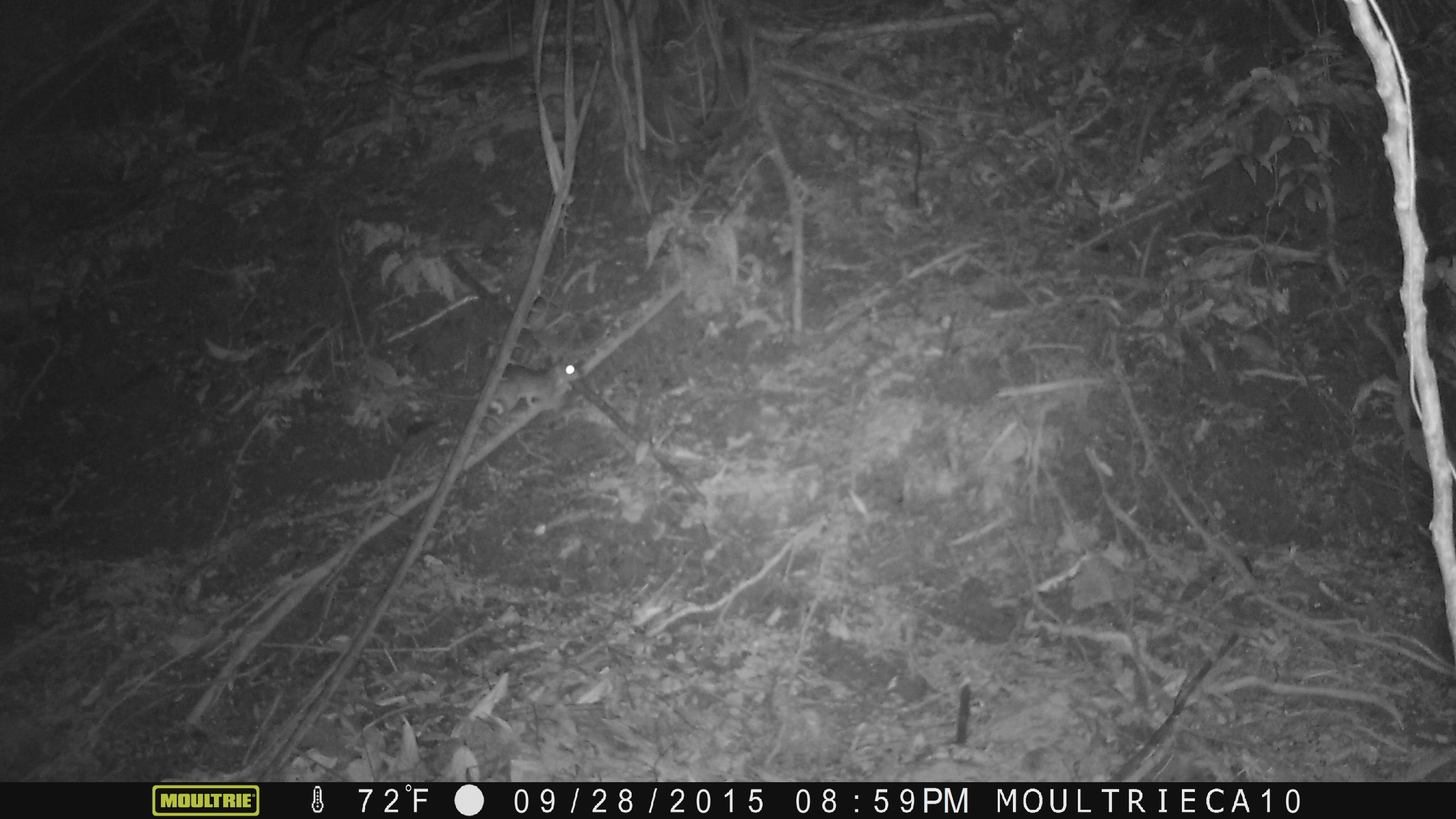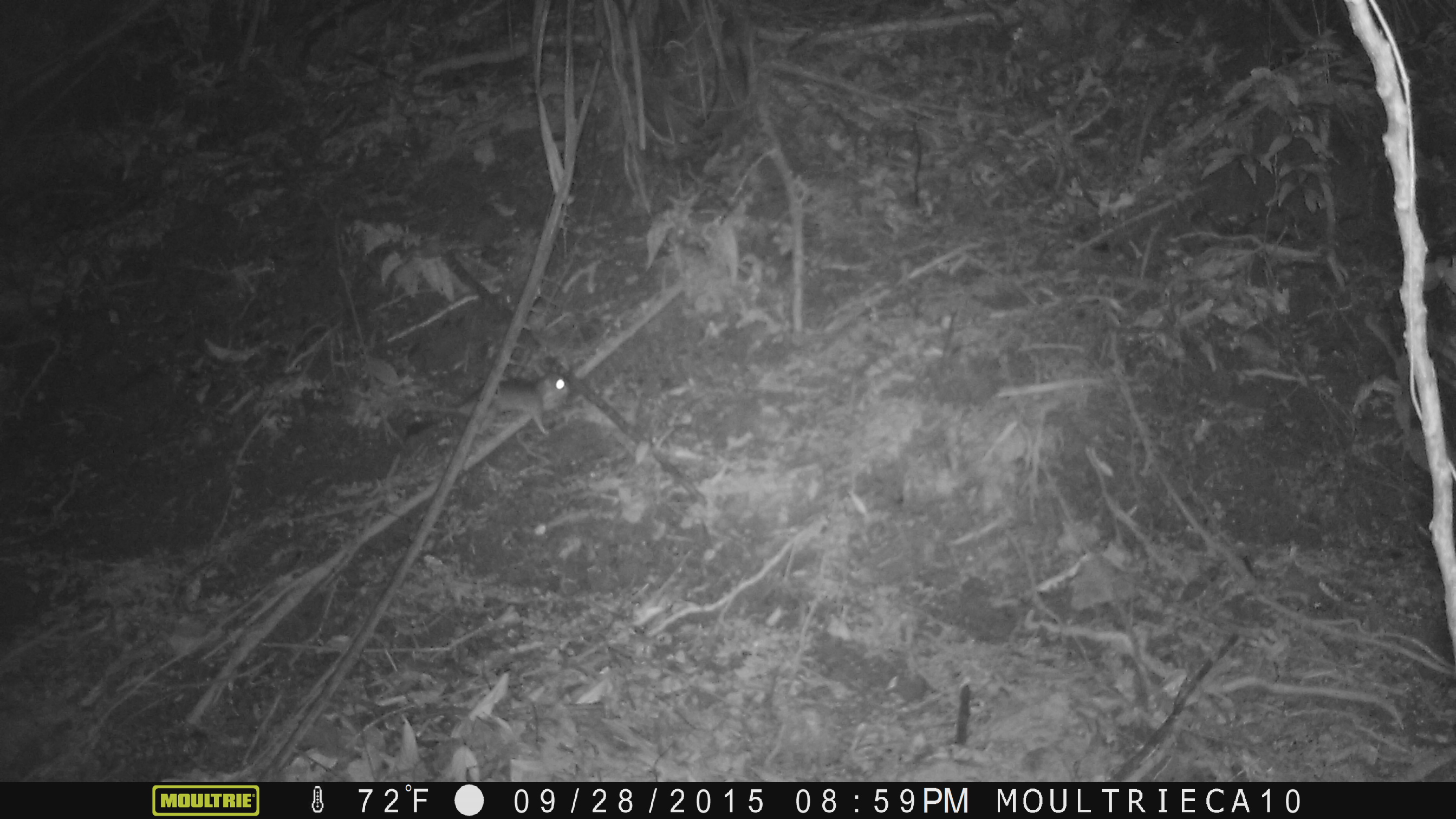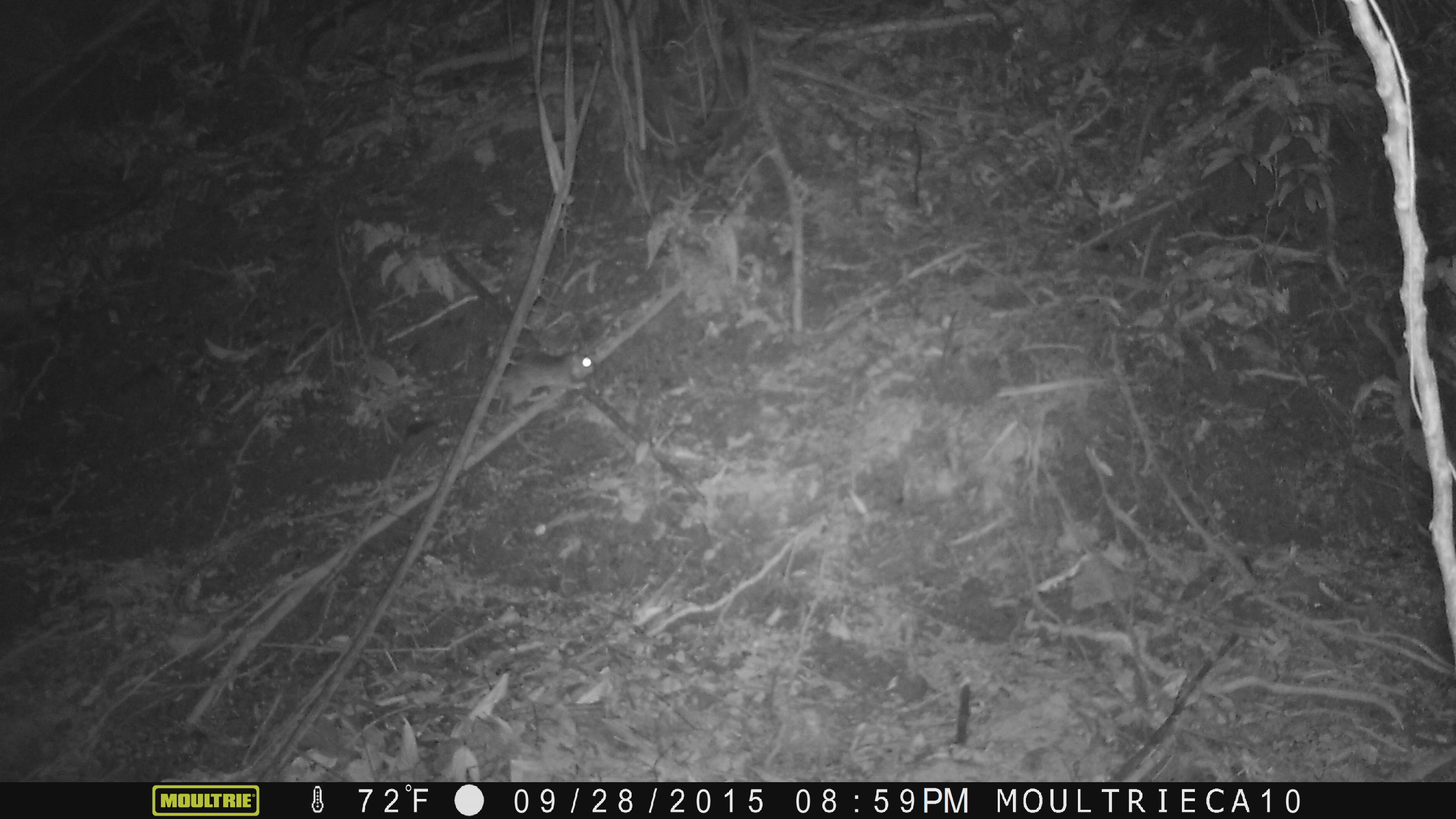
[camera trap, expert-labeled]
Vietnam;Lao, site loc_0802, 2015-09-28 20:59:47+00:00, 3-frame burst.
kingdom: Animalia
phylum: Chordata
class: Mammalia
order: Rodentia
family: Muridae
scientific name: Muridae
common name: old-world mice and rats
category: unidentified murid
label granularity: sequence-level